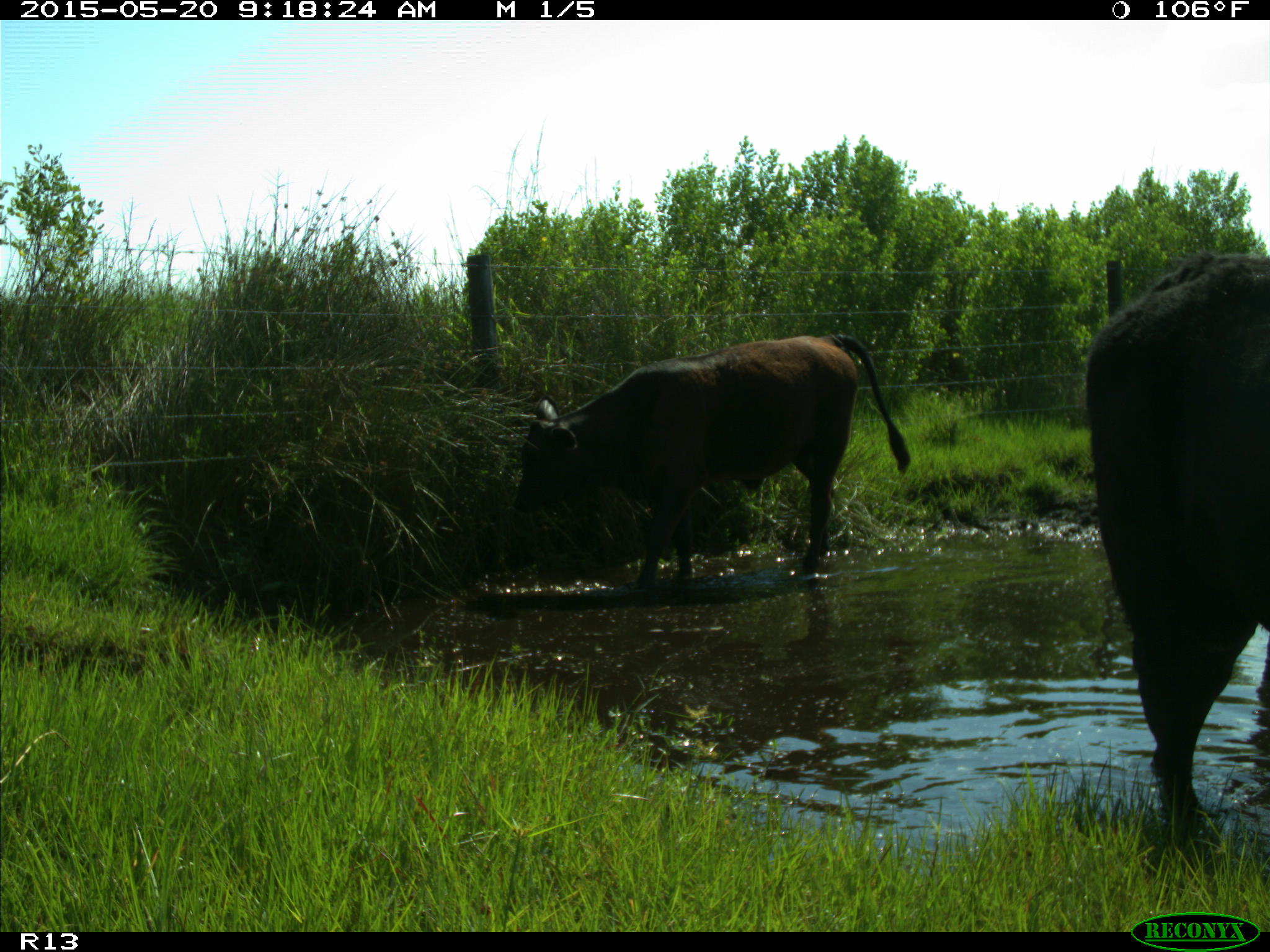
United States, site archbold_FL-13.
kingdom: Animalia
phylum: Chordata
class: Mammalia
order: Artiodactyla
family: Bovidae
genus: Bos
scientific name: Bos taurus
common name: domestic cow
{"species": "Bos taurus (domestic cow)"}